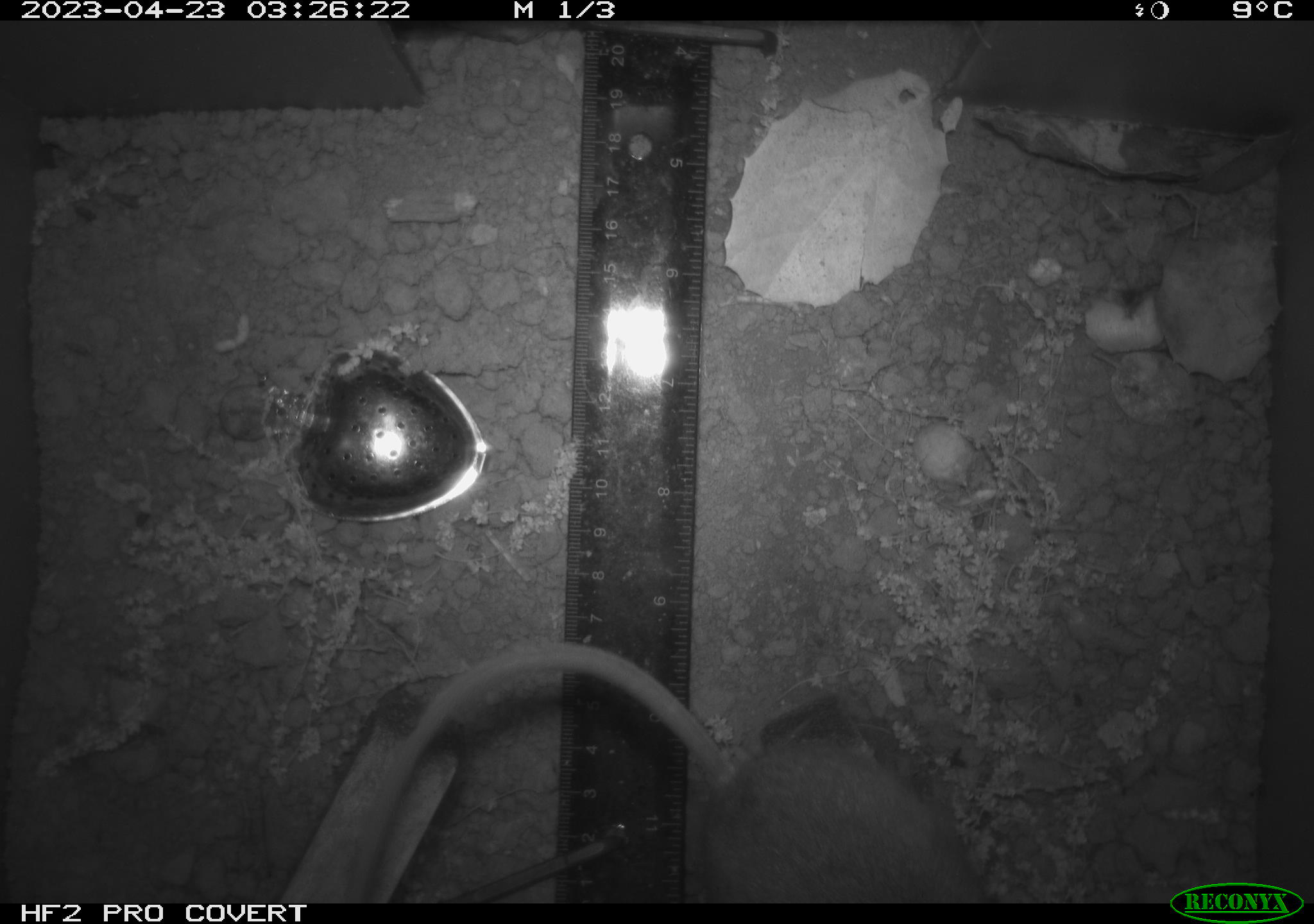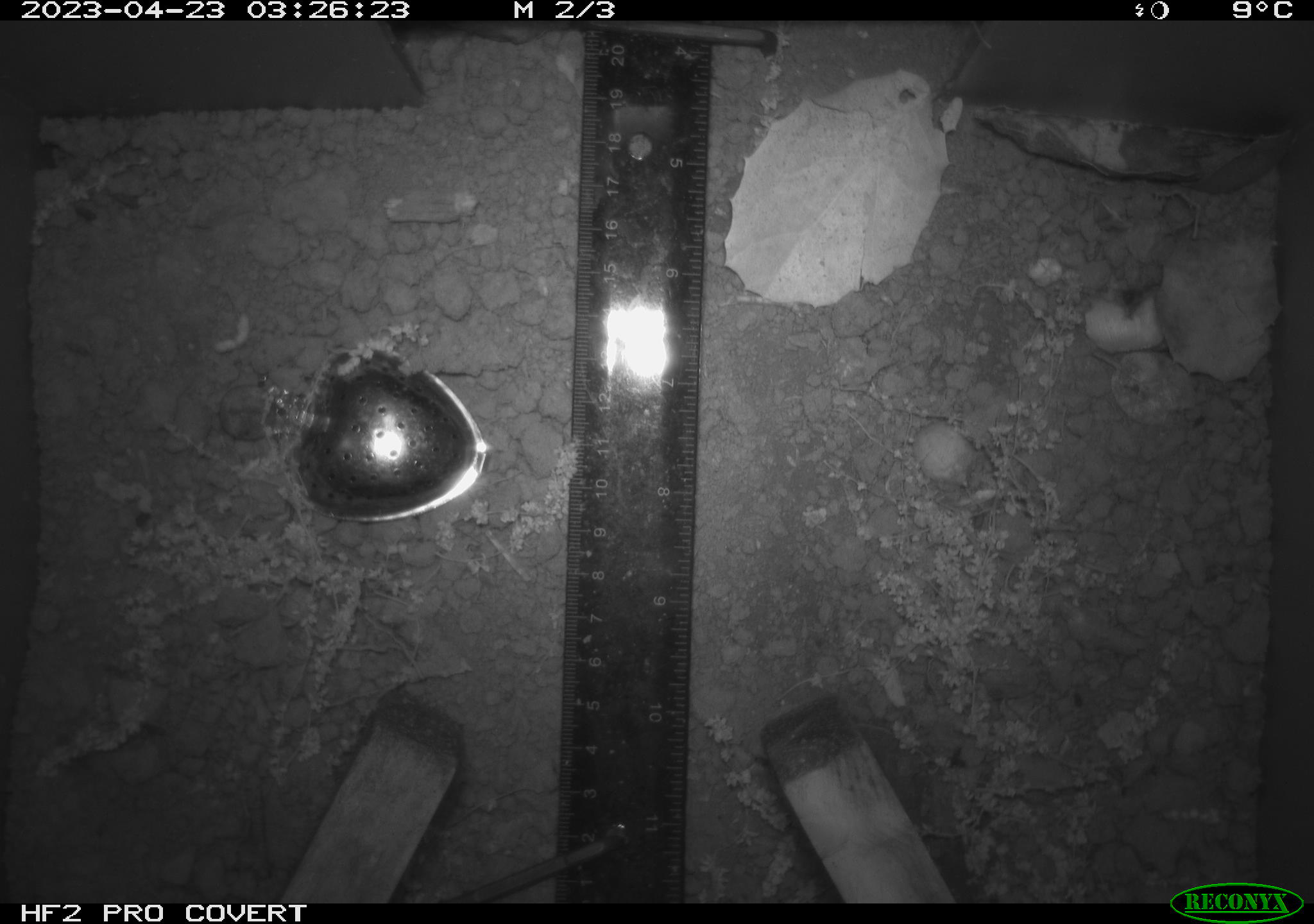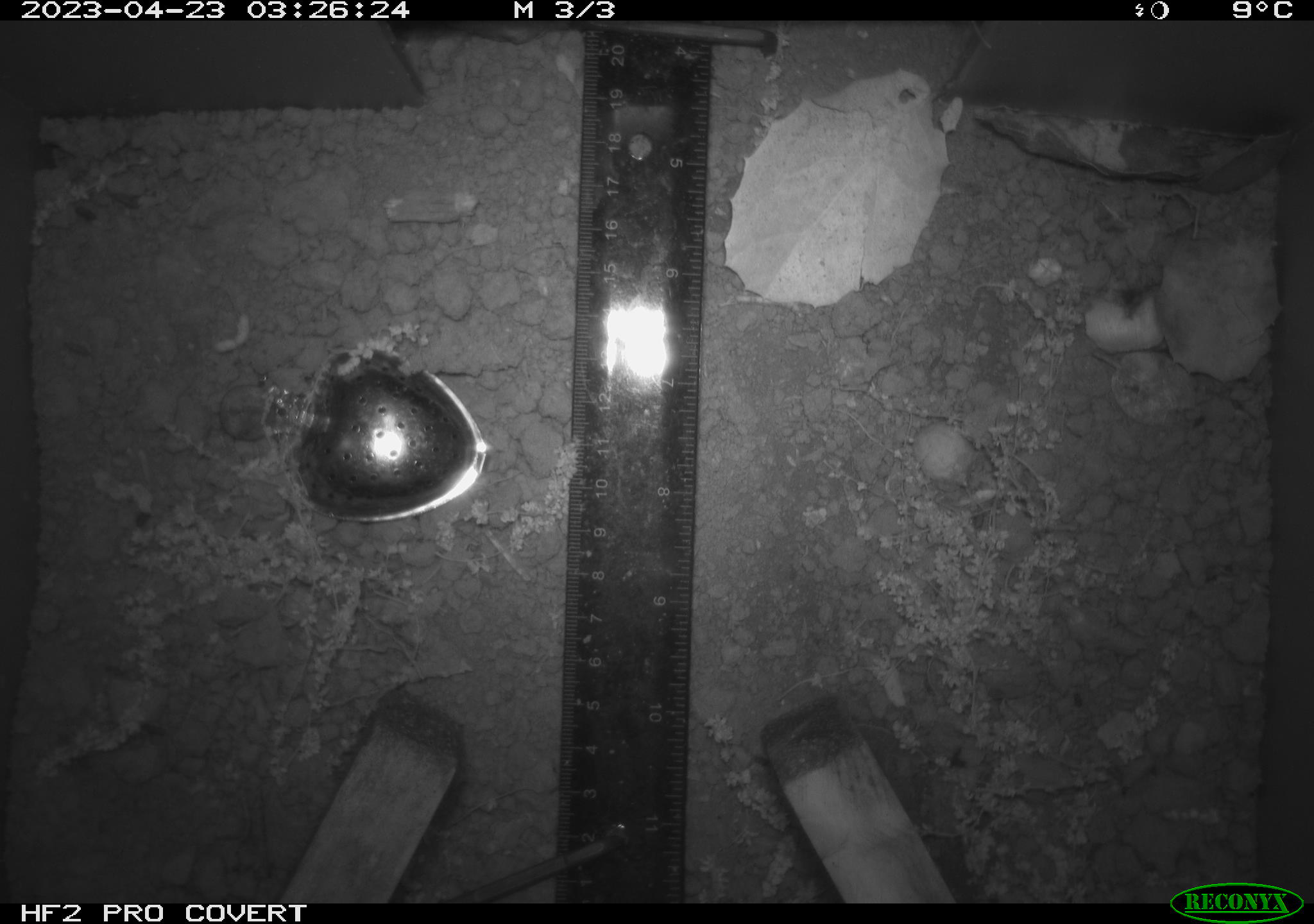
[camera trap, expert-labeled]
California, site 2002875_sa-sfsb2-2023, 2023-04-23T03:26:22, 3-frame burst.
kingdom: Animalia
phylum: Chordata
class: Mammalia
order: Rodentia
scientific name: Rodentia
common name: mouse species